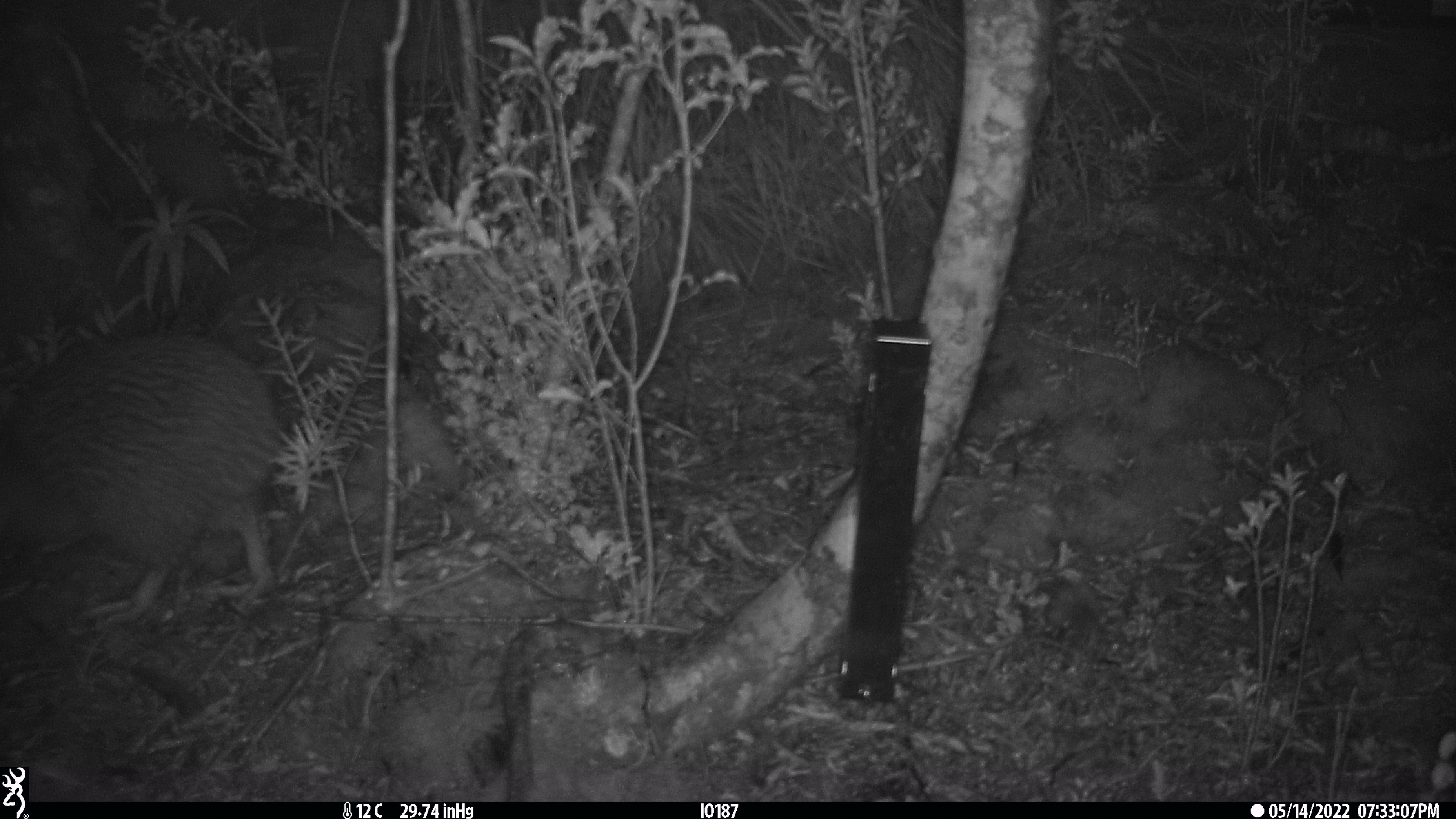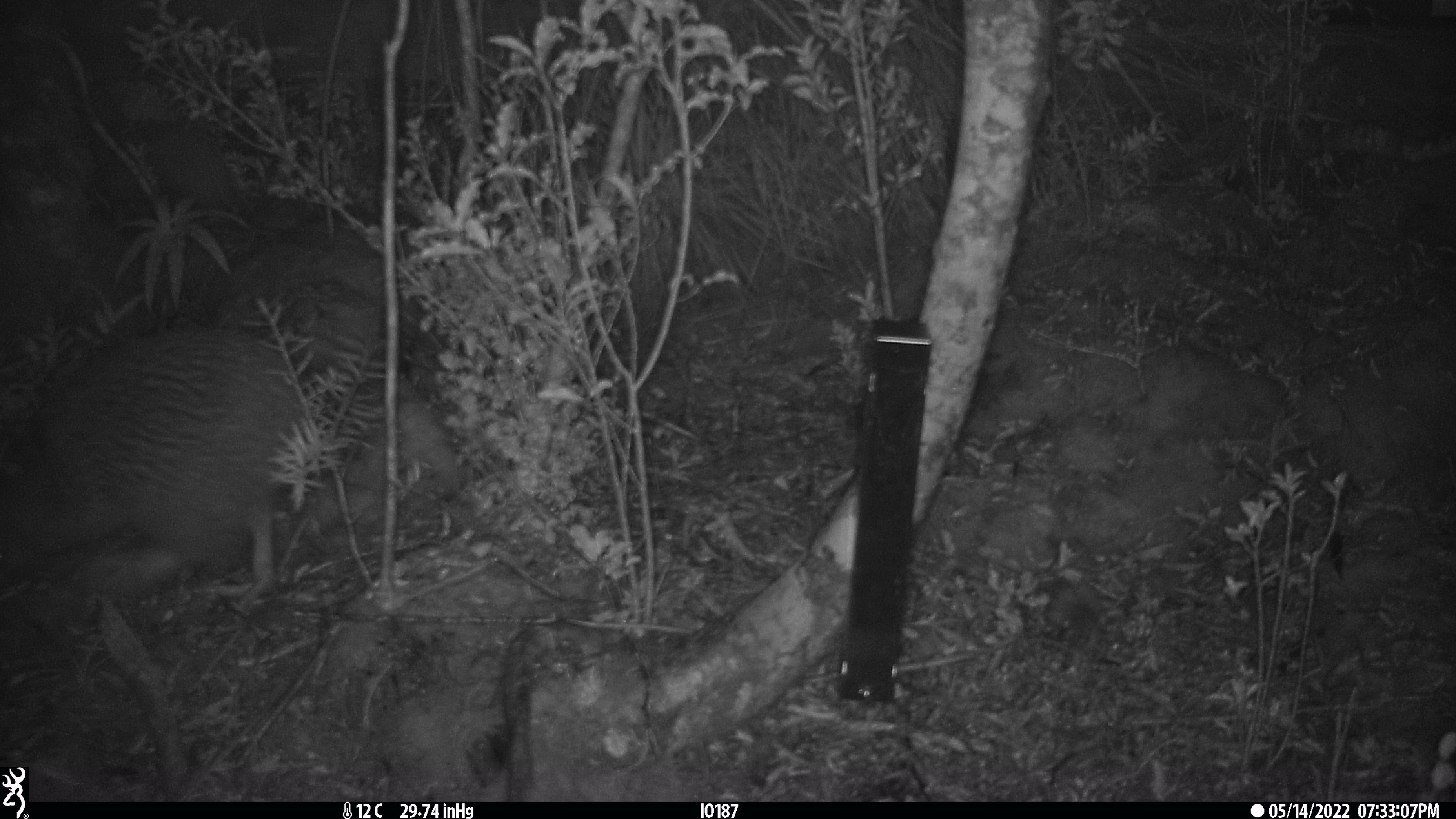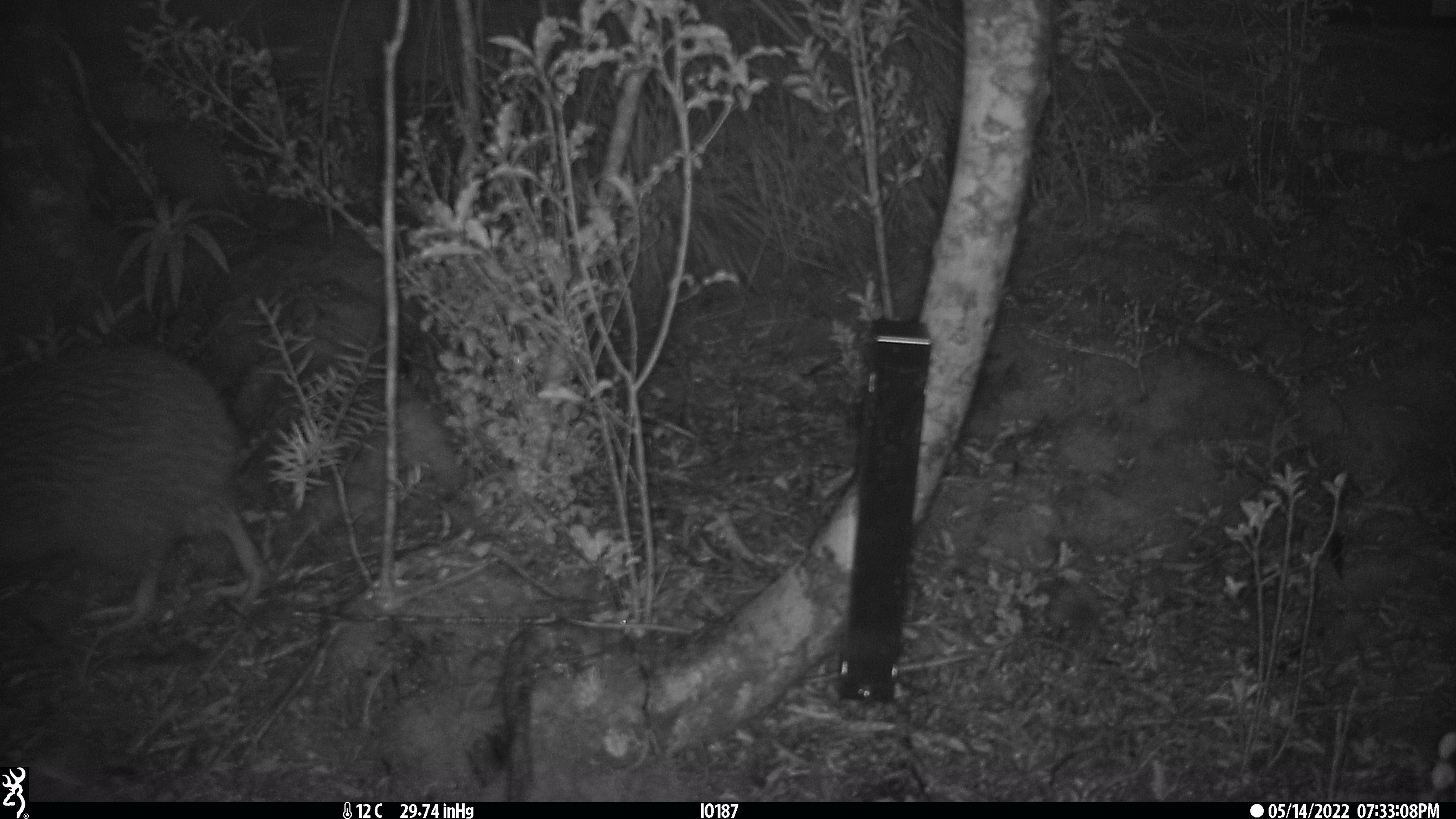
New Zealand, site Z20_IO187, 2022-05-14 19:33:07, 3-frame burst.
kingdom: Animalia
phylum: Chordata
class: Aves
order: Apterygiformes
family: Apterygidae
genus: Apteryx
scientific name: Apteryx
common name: kiwi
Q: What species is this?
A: Kiwi (Apteryx).